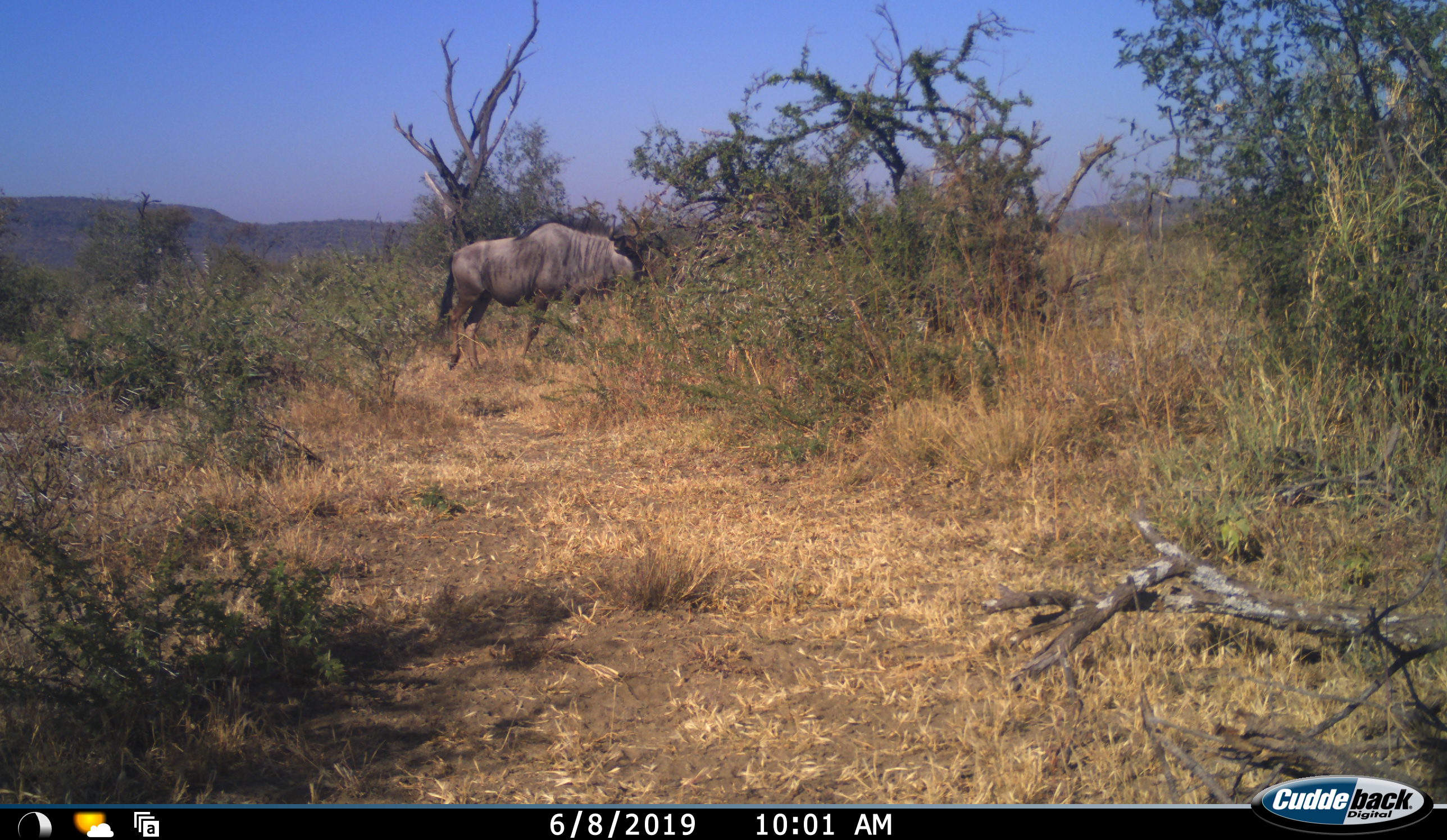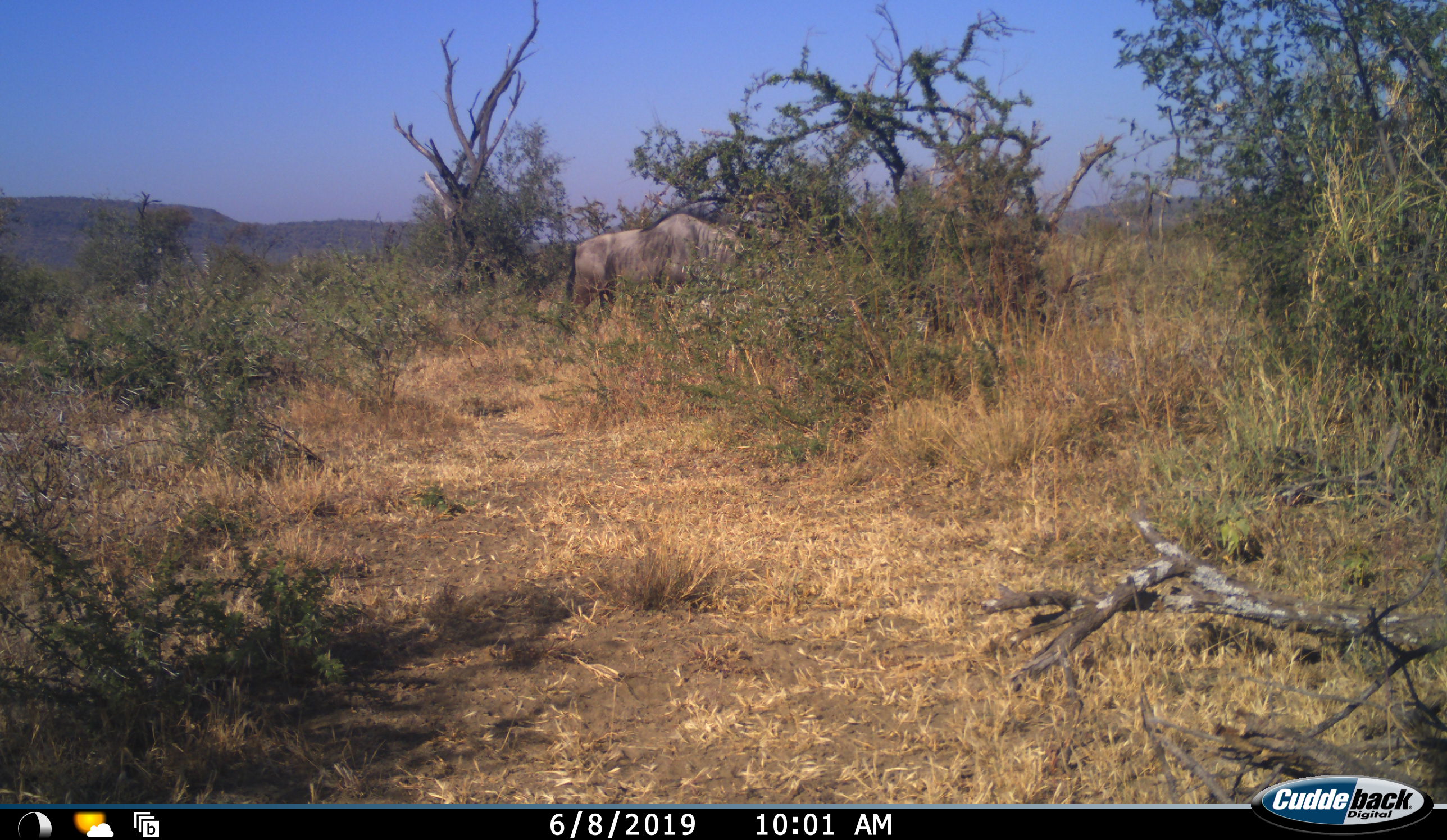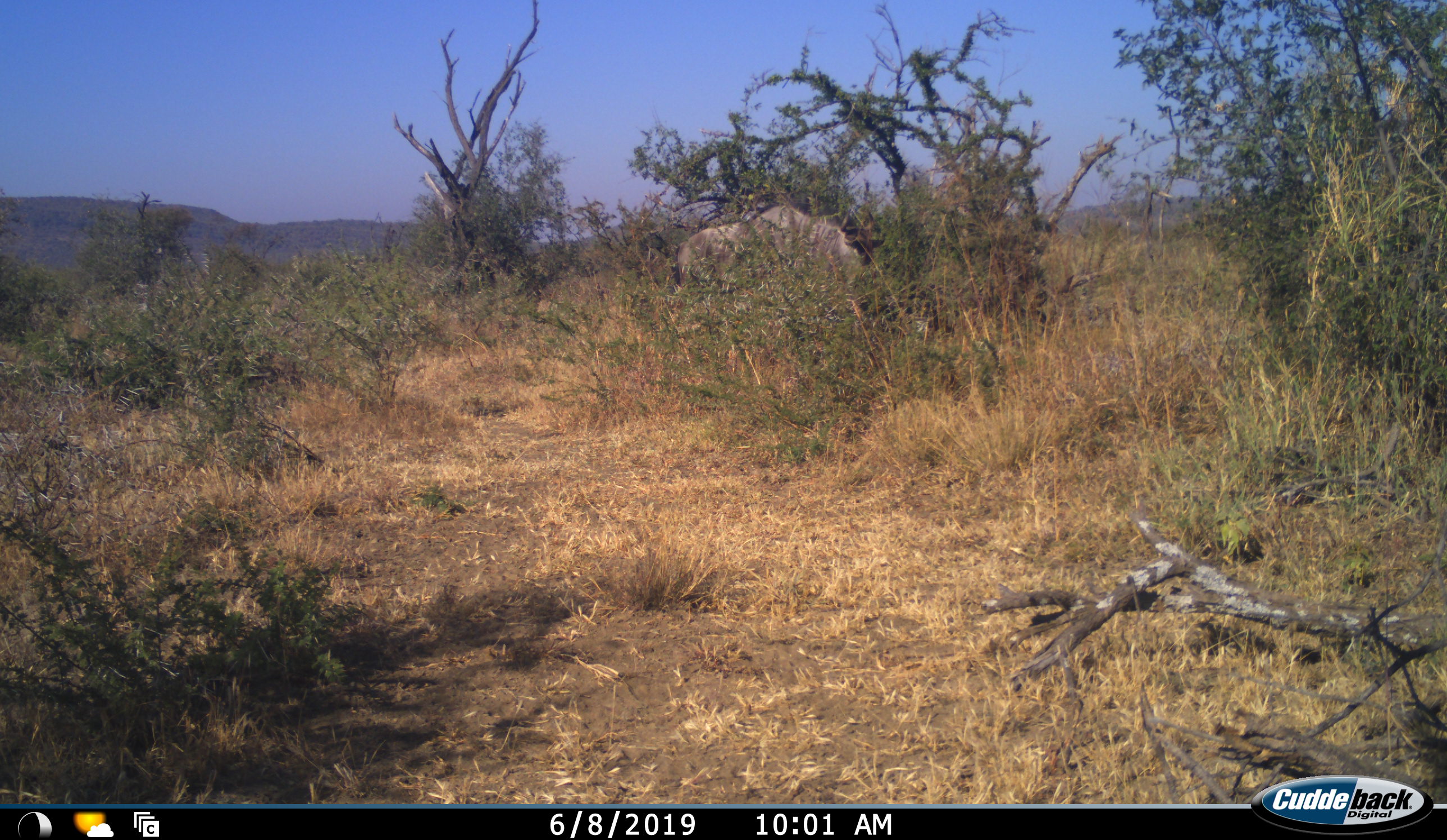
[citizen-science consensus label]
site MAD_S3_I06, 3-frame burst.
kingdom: Animalia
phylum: Chordata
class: Mammalia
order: Artiodactyla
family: Bovidae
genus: Connochaetes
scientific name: Connochaetes taurinus taurinus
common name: blue wildebeest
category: wildebeestblue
Wildebeestblue (blue wildebeest) (Connochaetes taurinus taurinus), count 1. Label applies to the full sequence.